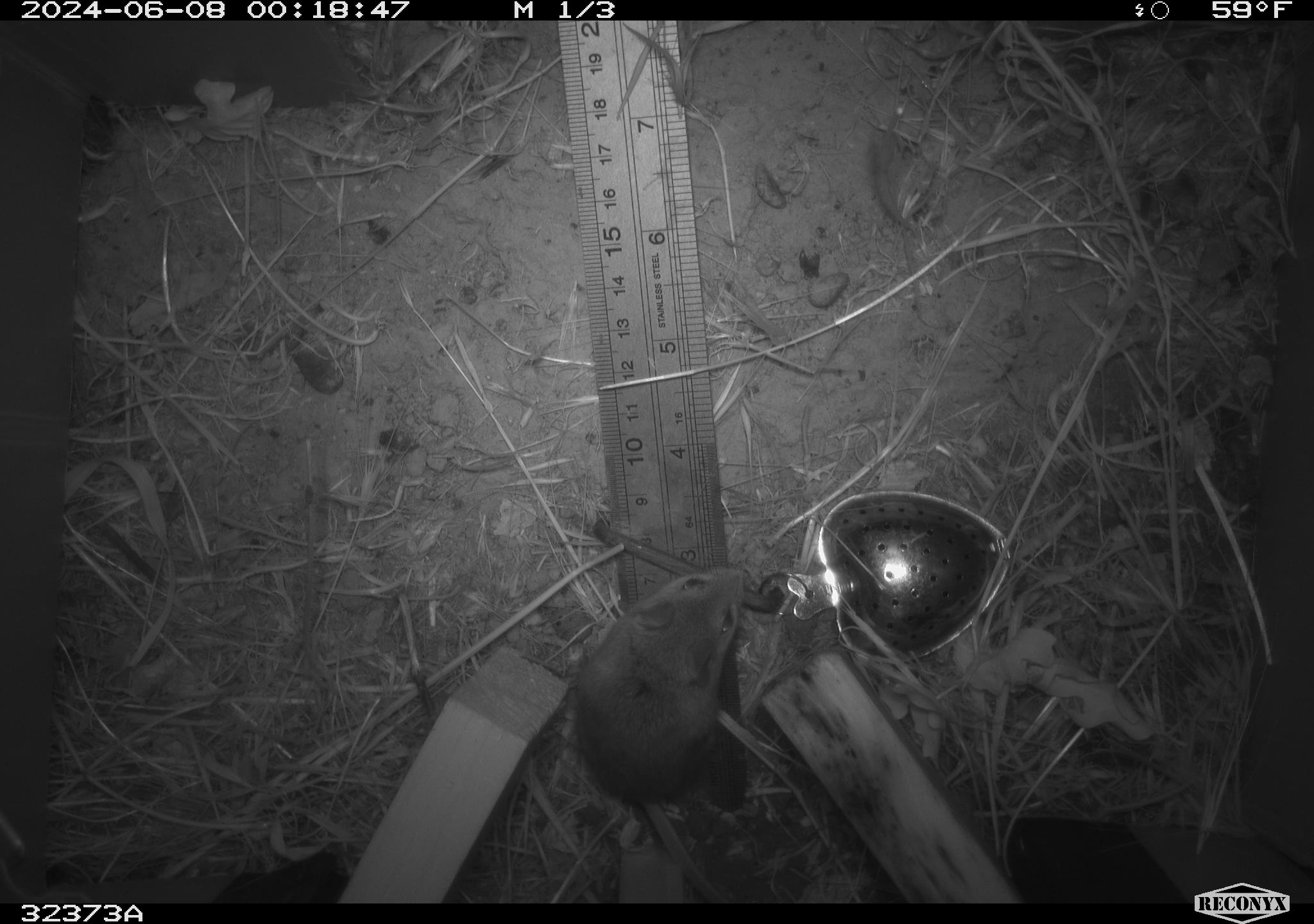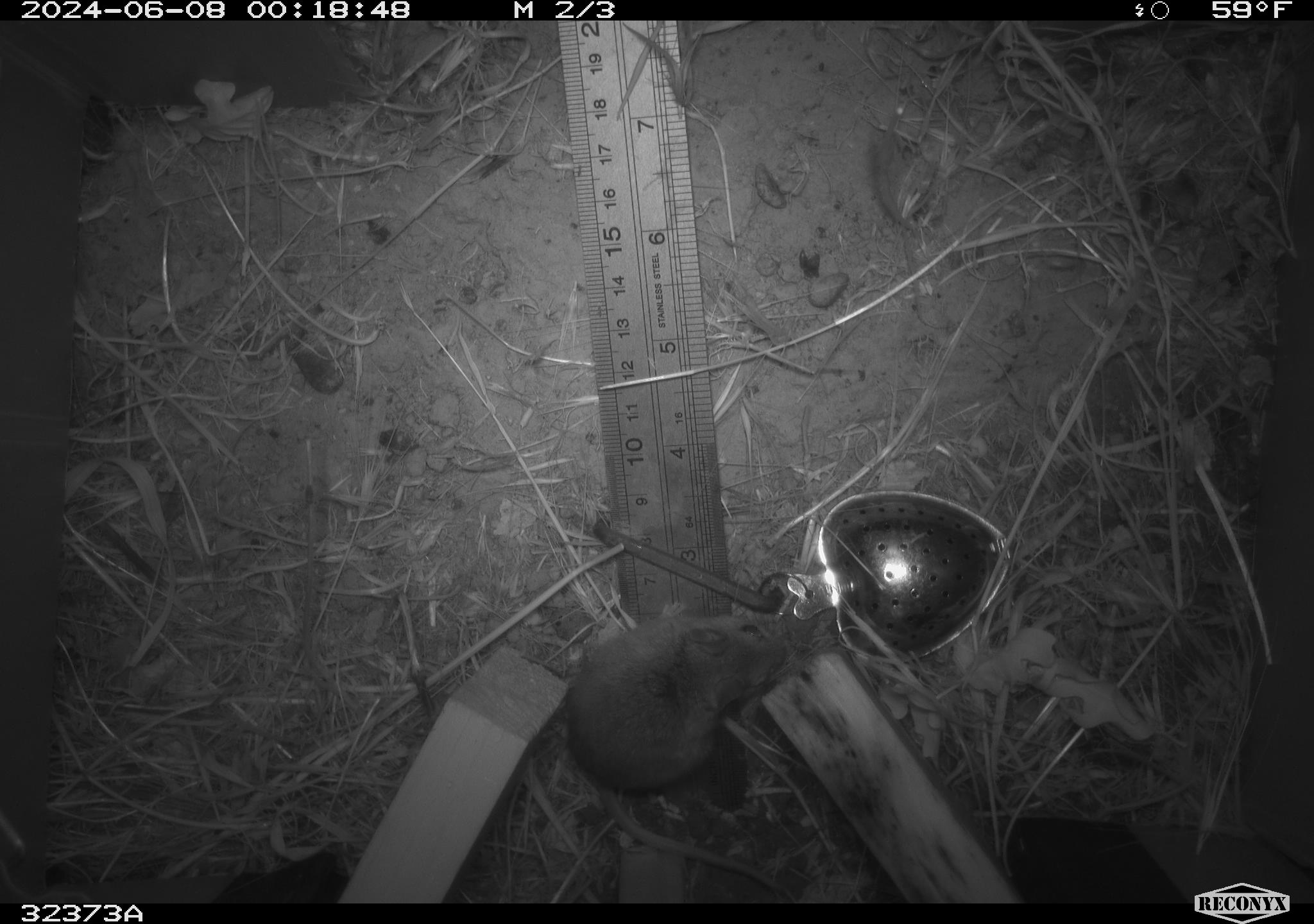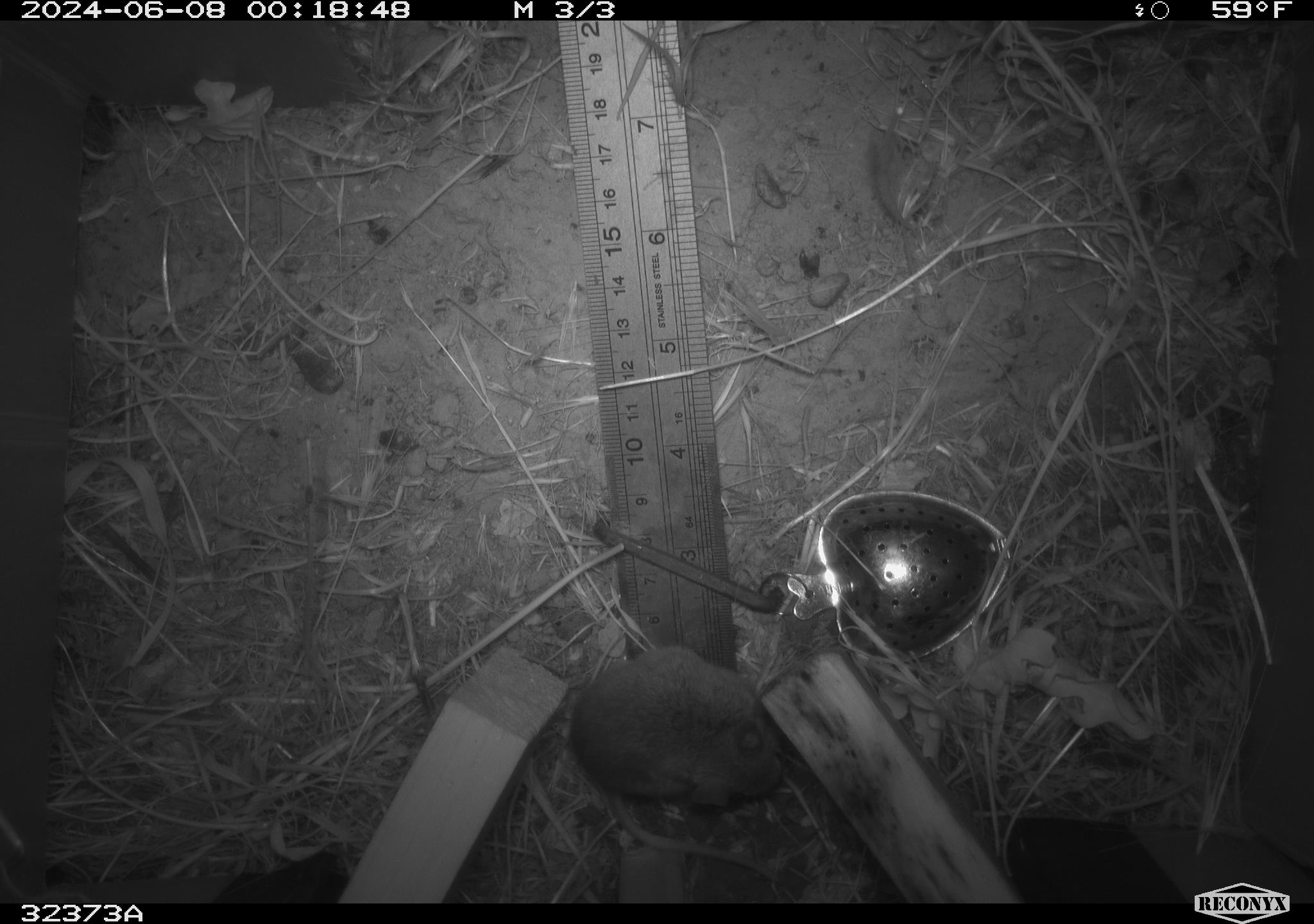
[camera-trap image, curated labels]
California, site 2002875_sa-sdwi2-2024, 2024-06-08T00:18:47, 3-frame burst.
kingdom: Animalia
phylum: Chordata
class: Mammalia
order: Rodentia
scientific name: Rodentia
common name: mouse species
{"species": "mouse species (Rodentia)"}